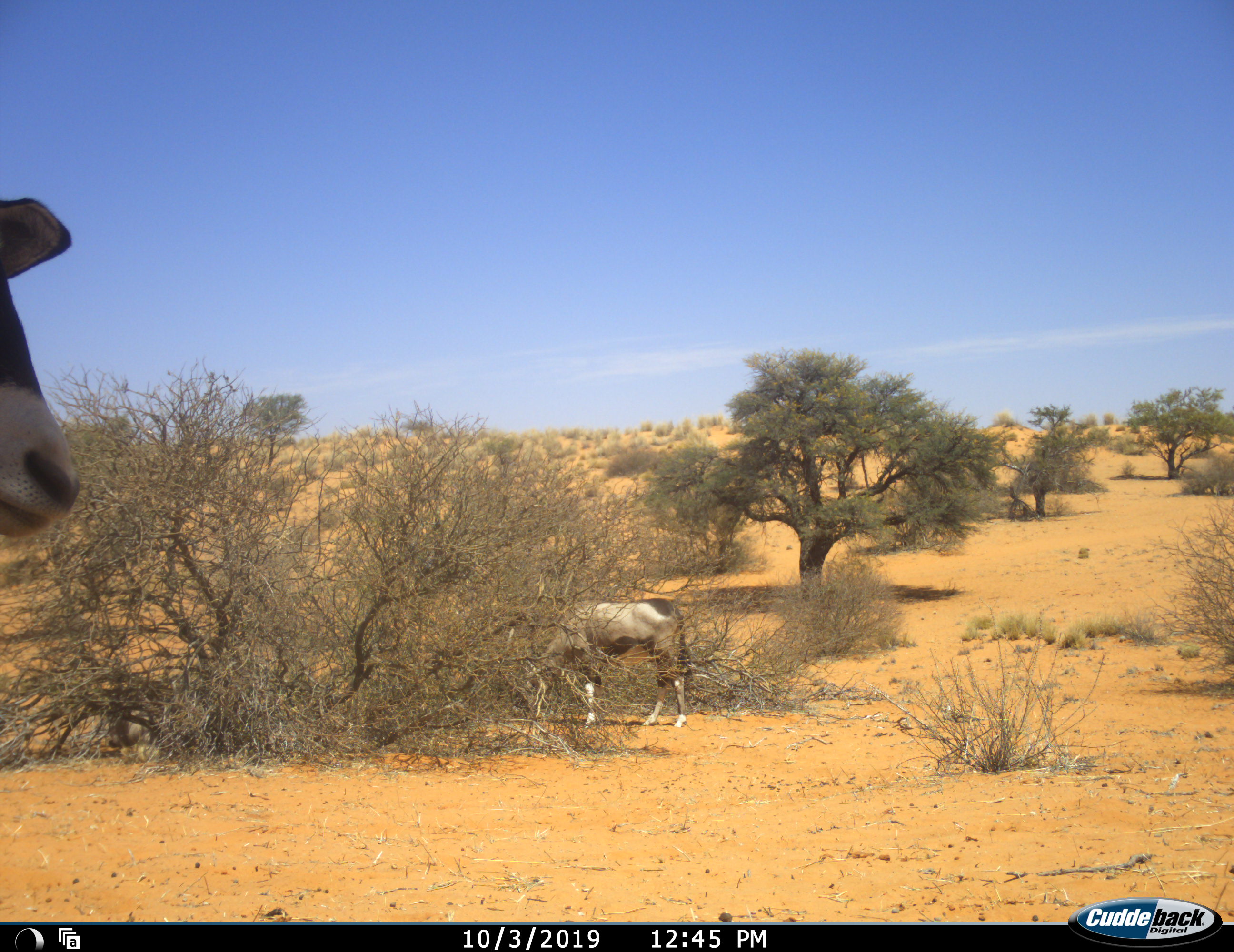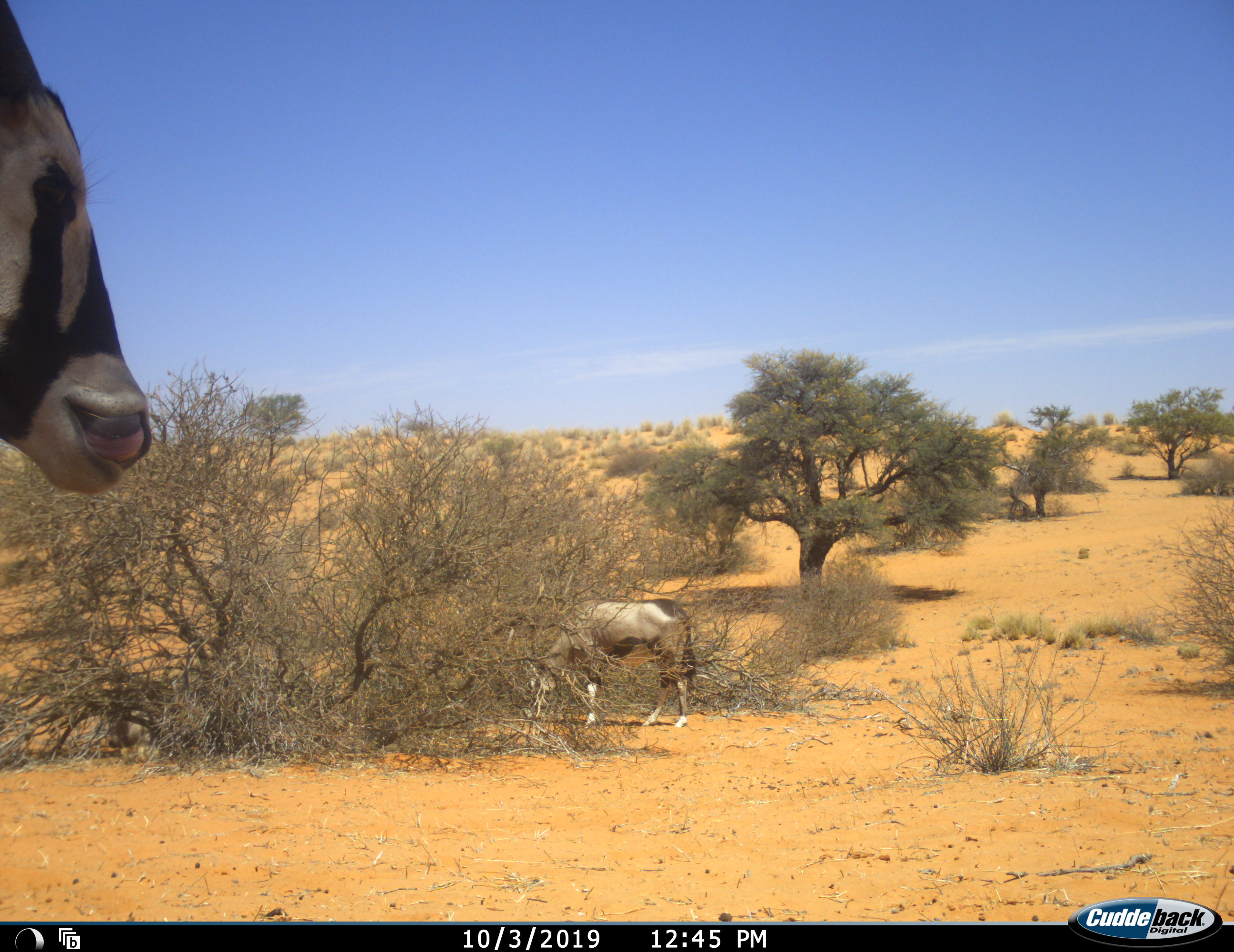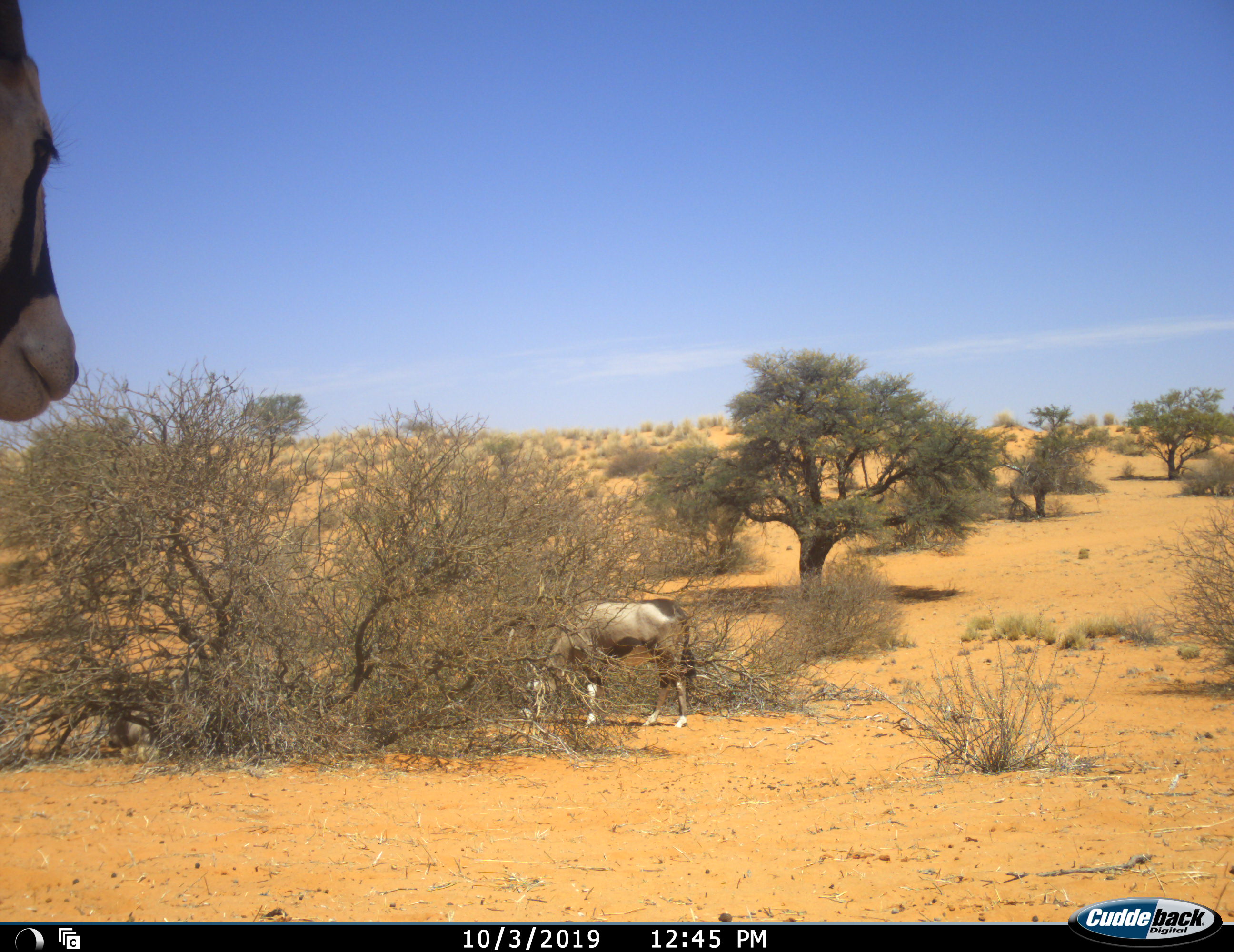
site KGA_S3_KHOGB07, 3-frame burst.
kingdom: Animalia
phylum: Chordata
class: Mammalia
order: Artiodactyla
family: Bovidae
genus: Oryx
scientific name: Oryx gazella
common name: gemsbok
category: oryx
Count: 2.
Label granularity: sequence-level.